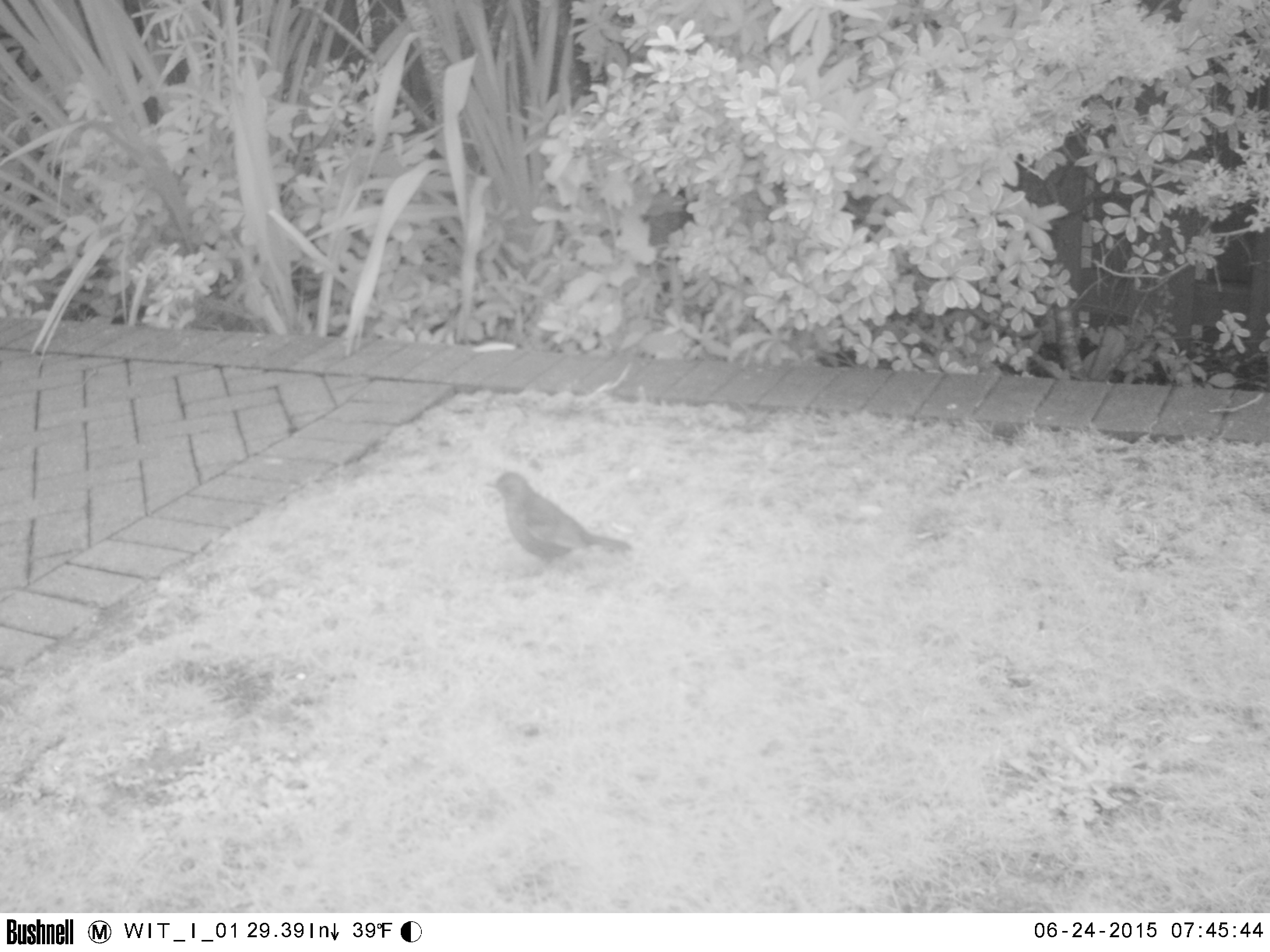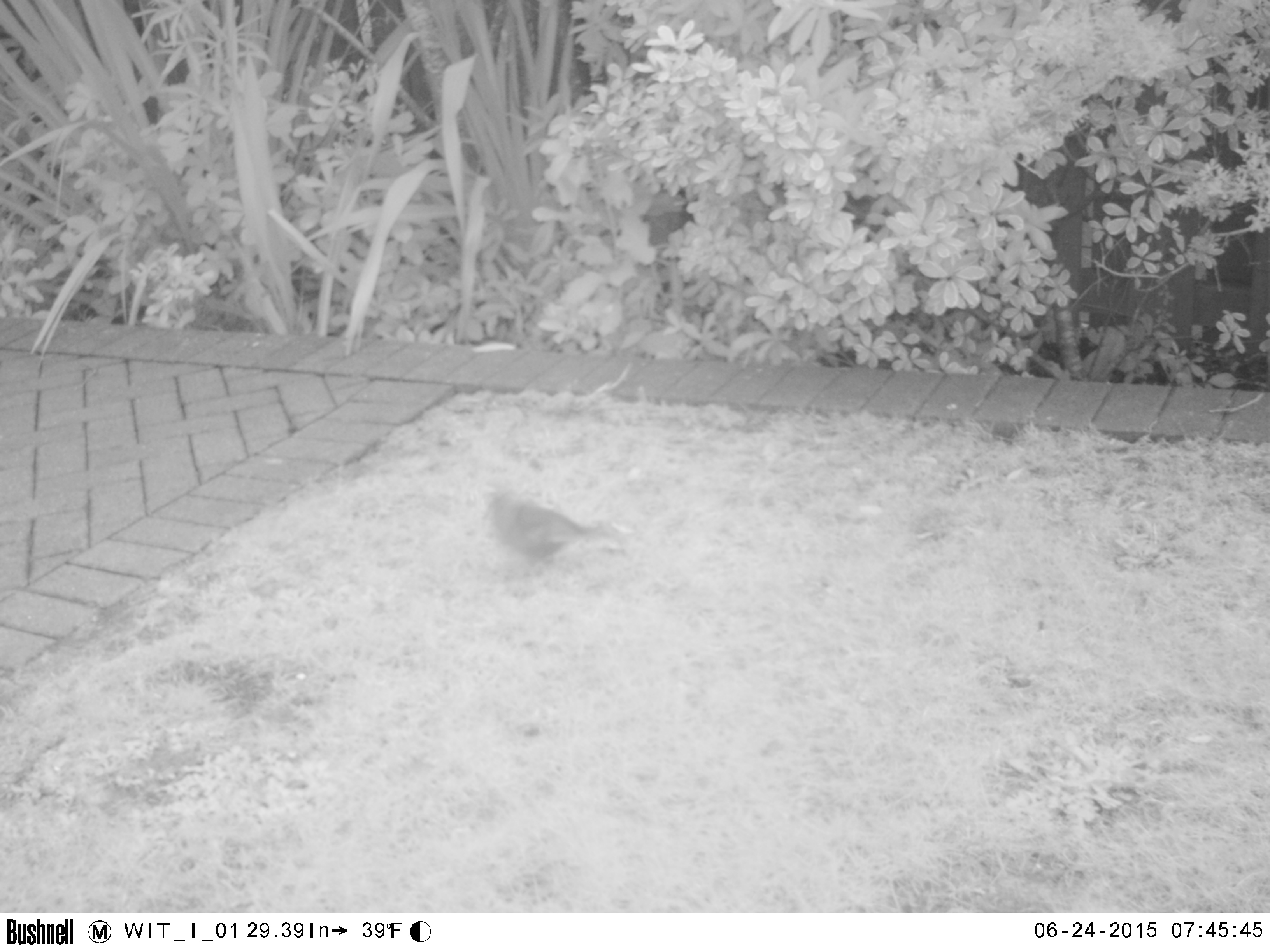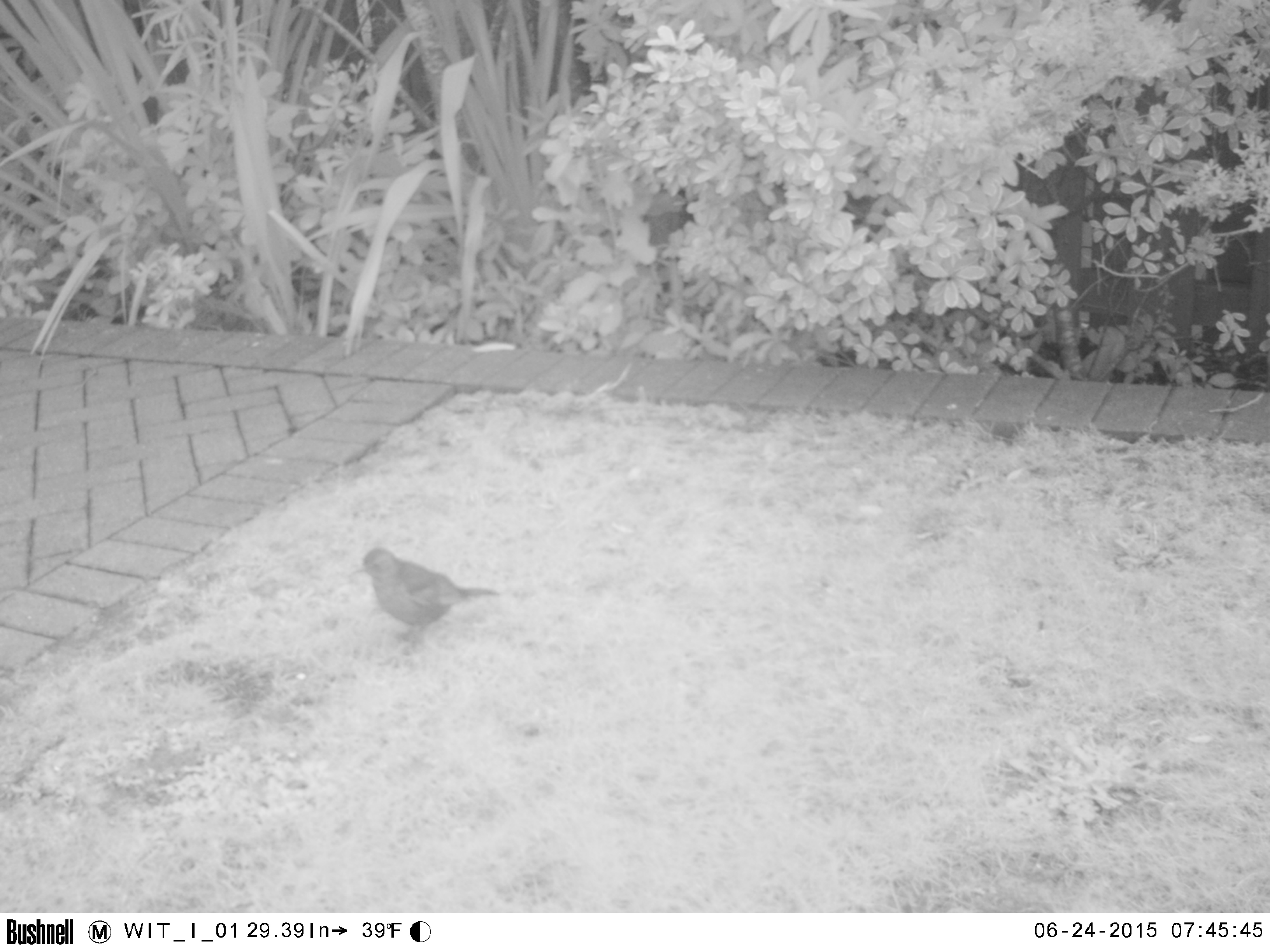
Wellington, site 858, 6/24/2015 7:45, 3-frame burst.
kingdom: Animalia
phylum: Chordata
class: Aves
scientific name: Aves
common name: bird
Bird (Aves).